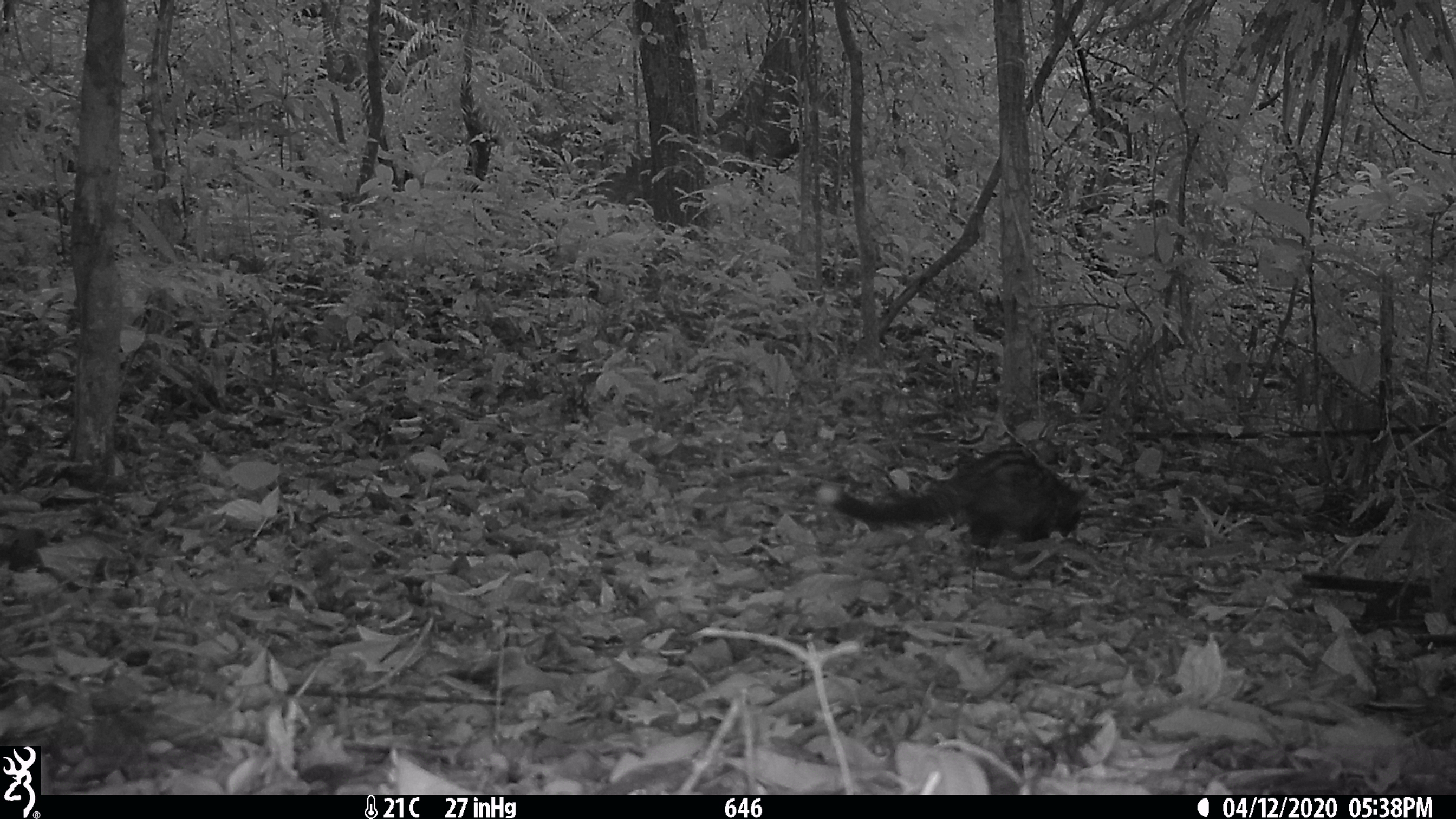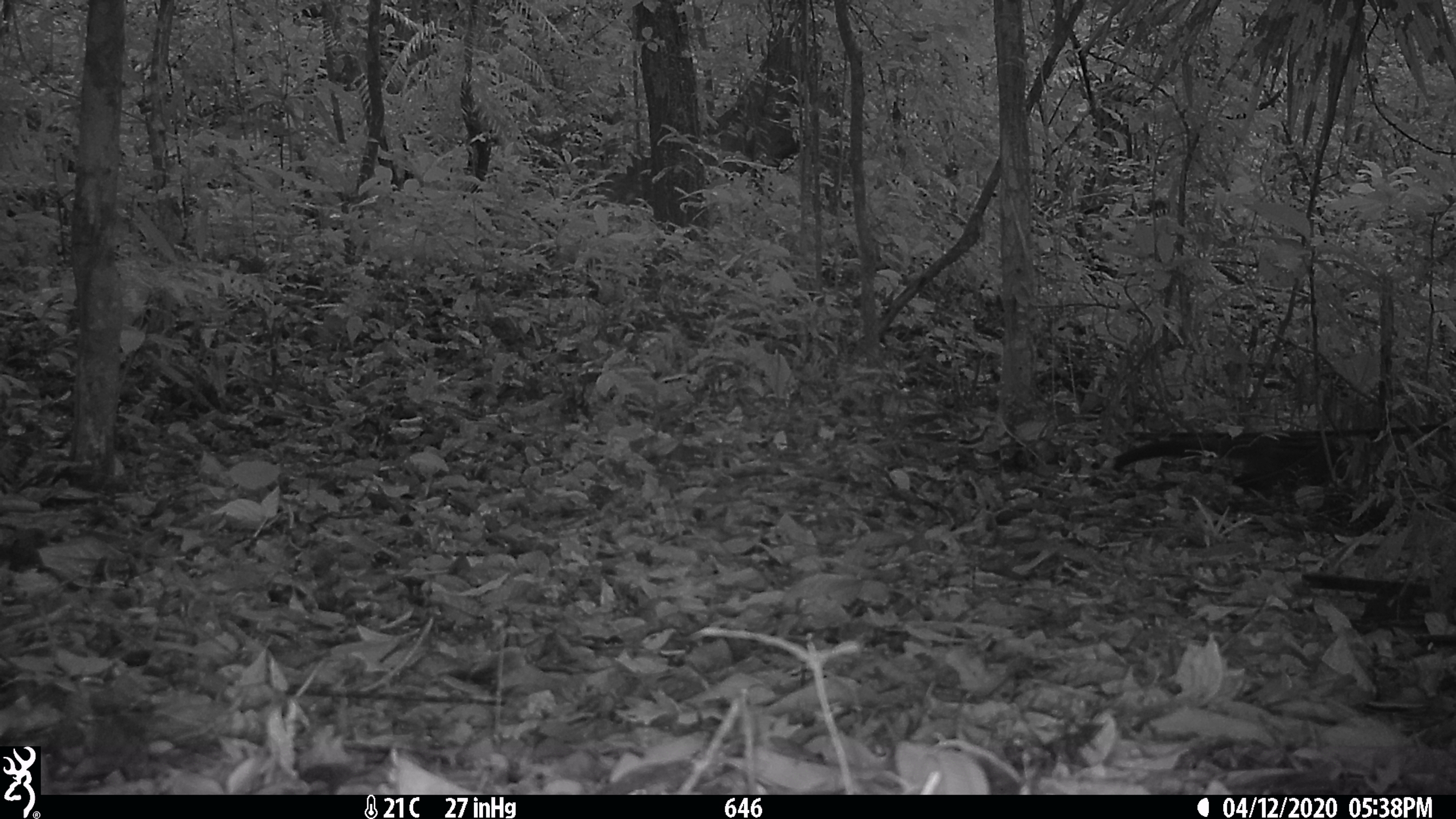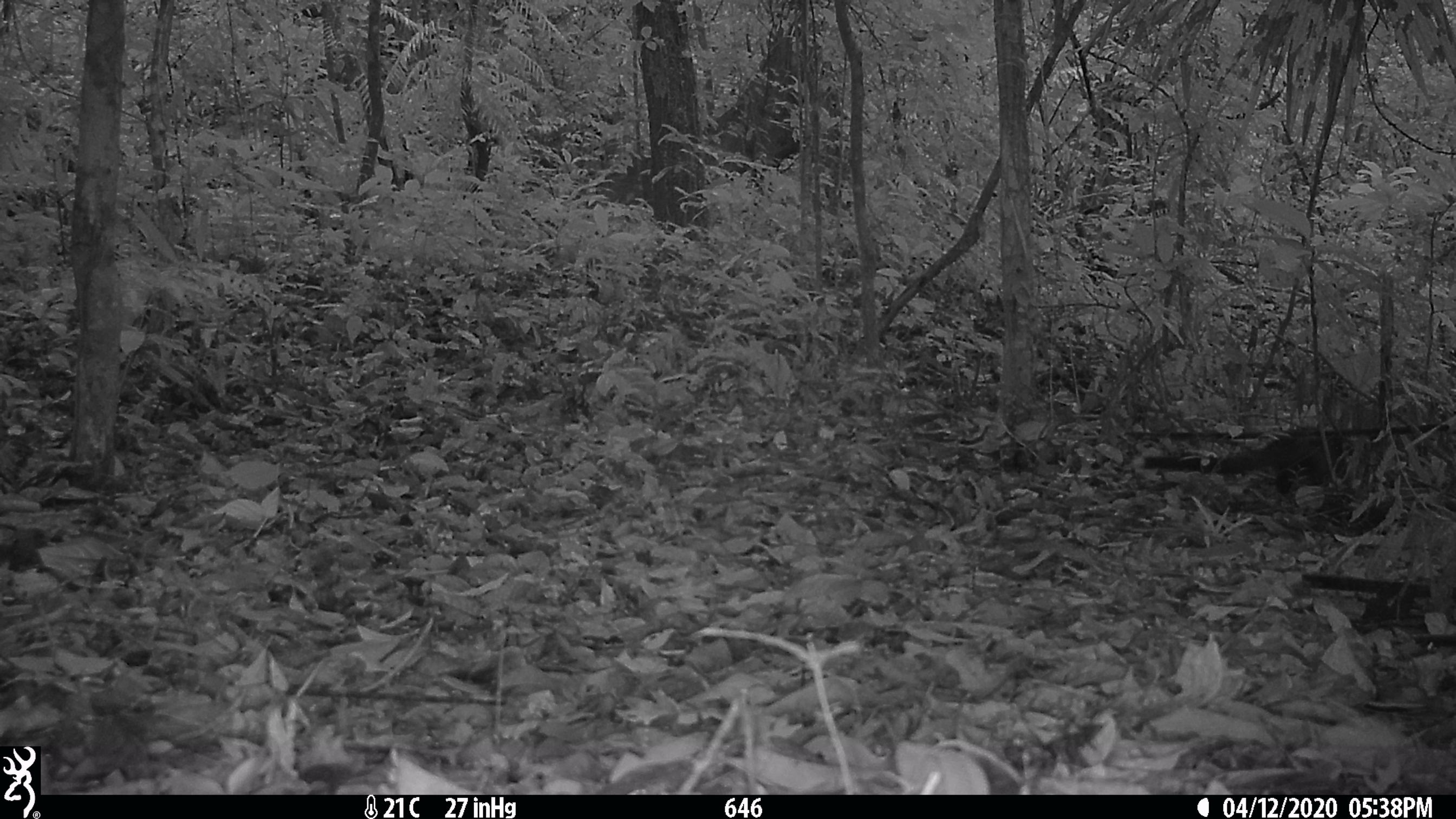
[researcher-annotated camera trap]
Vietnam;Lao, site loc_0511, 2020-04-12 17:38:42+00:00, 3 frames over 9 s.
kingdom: Animalia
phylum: Chordata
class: Mammalia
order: Carnivora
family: Viverridae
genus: Paradoxurus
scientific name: Paradoxurus hermaphroditus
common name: common palm civet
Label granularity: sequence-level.